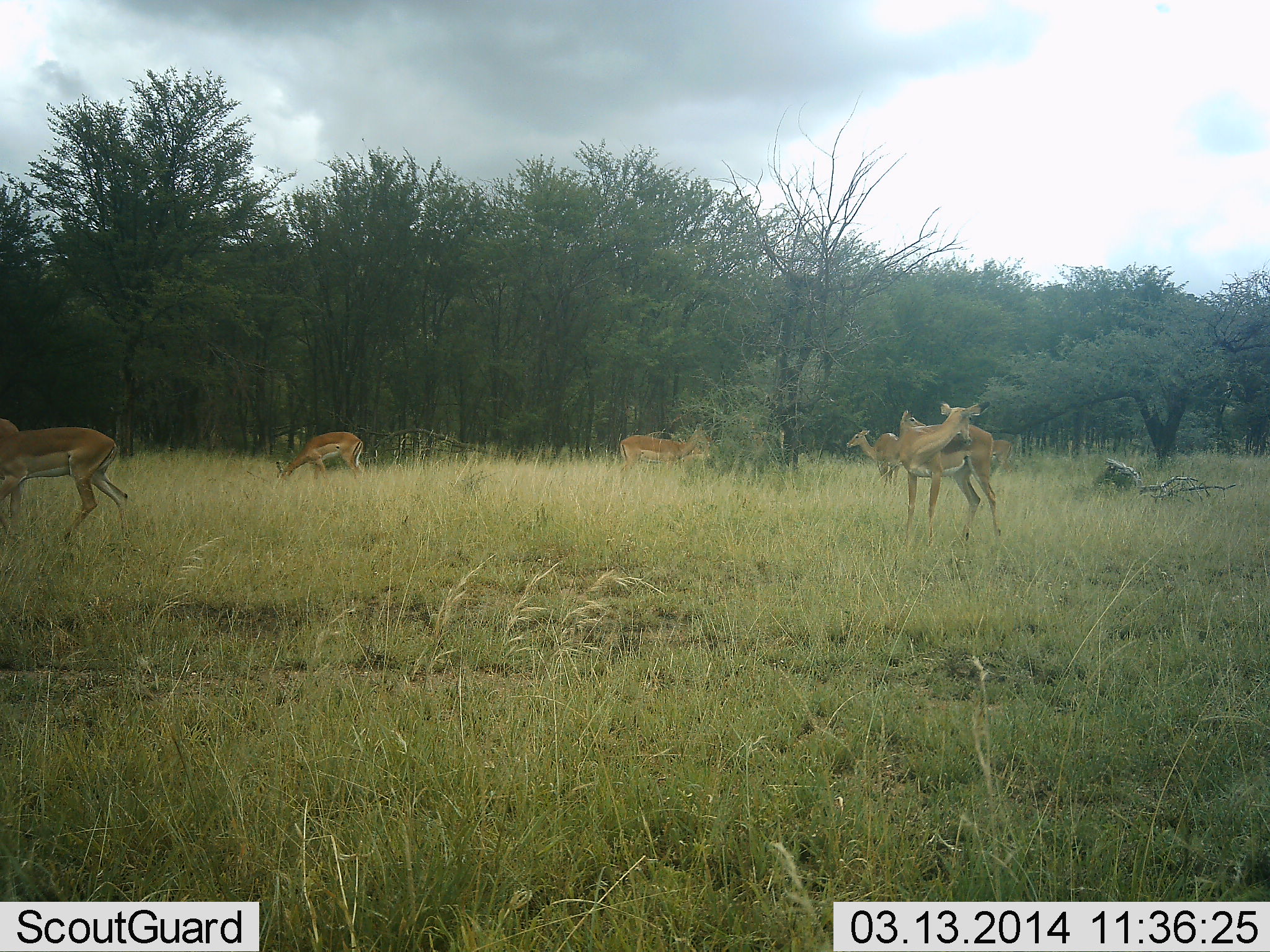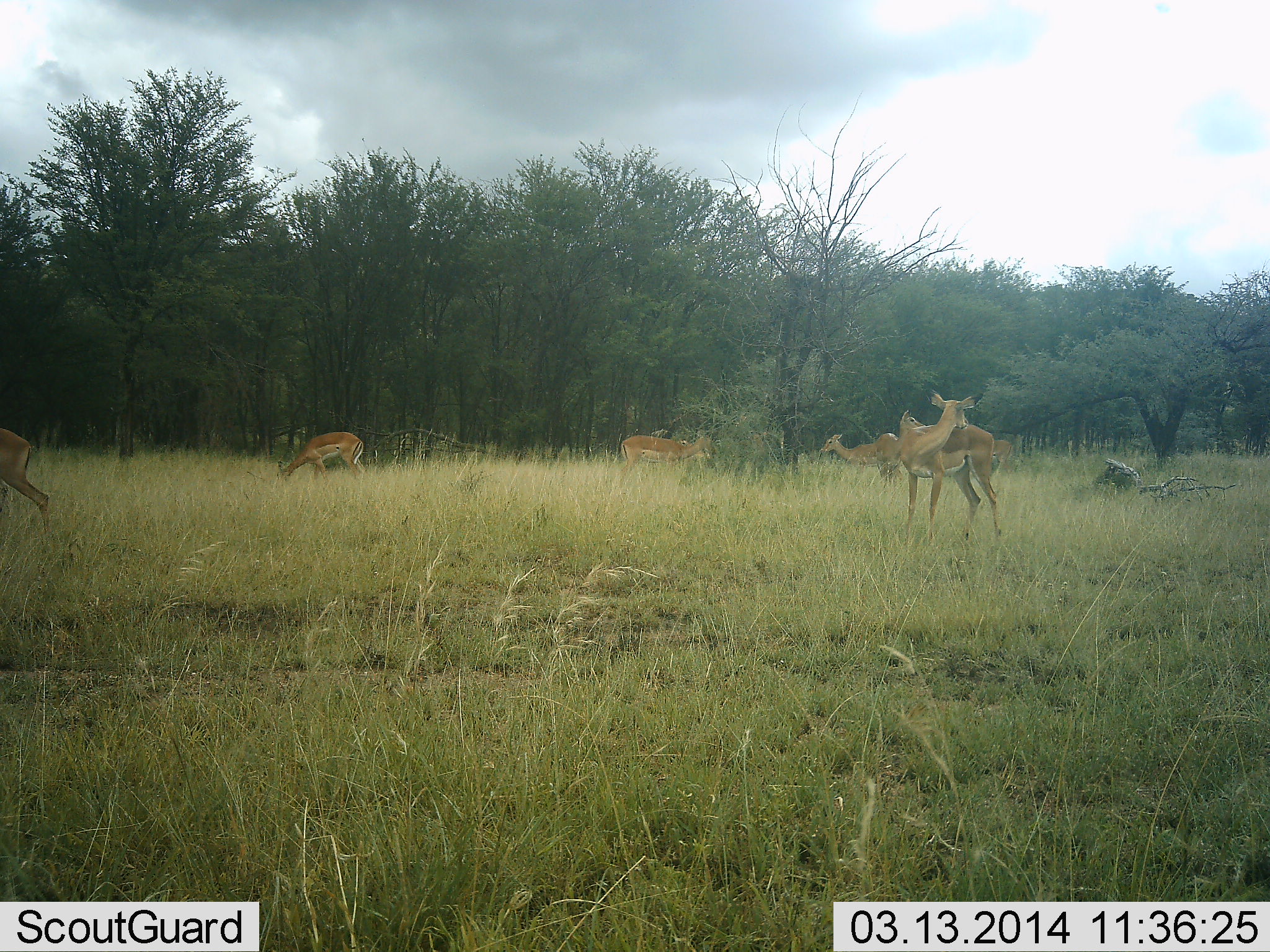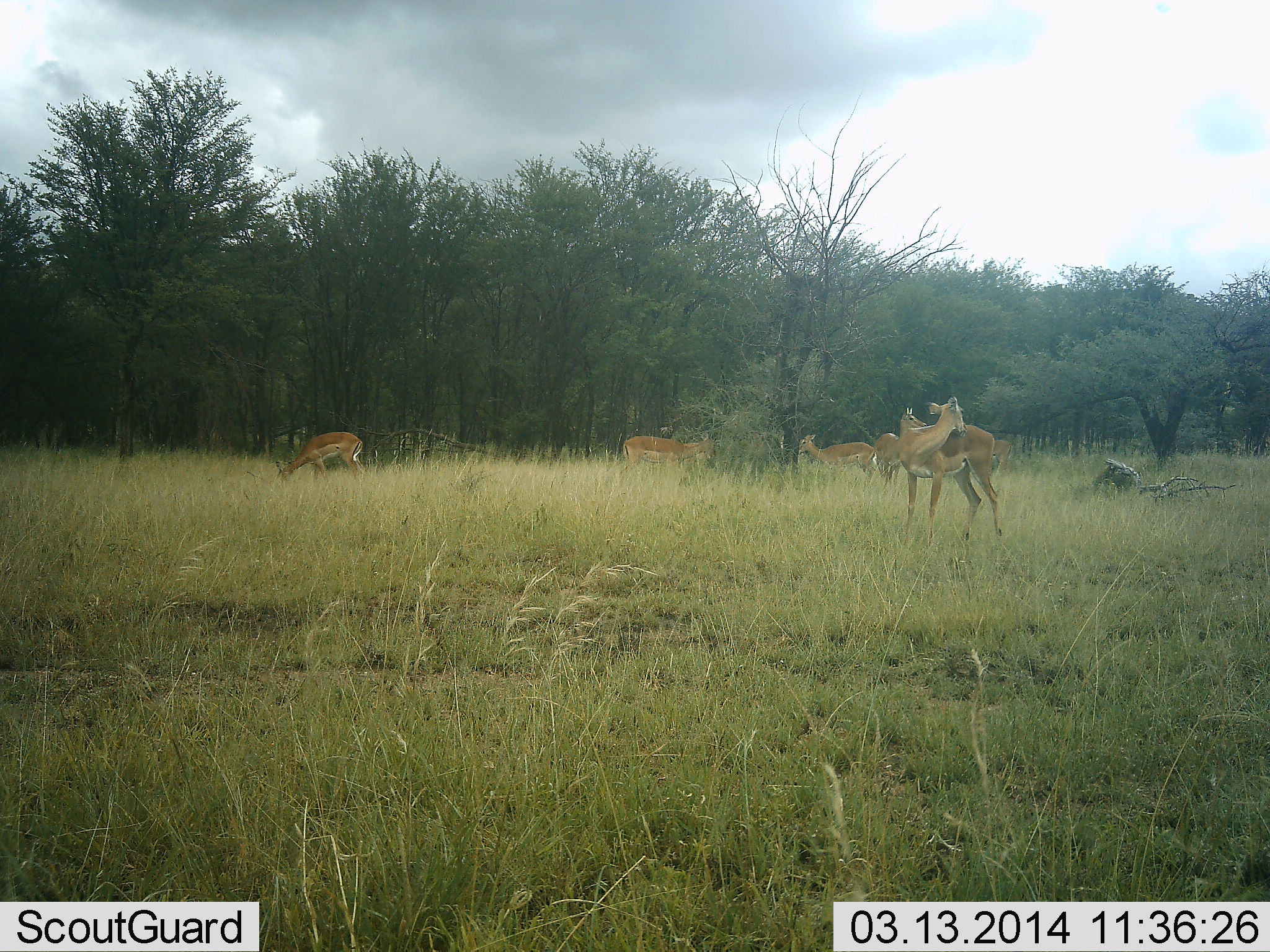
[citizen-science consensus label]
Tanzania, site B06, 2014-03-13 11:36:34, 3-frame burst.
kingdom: Animalia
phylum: Chordata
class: Mammalia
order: Artiodactyla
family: Bovidae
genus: Aepyceros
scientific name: Aepyceros melampus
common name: impala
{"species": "impala (Aepyceros melampus)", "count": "6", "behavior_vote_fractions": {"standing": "100%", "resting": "0%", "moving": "80%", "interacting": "0%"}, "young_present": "0%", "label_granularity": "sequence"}